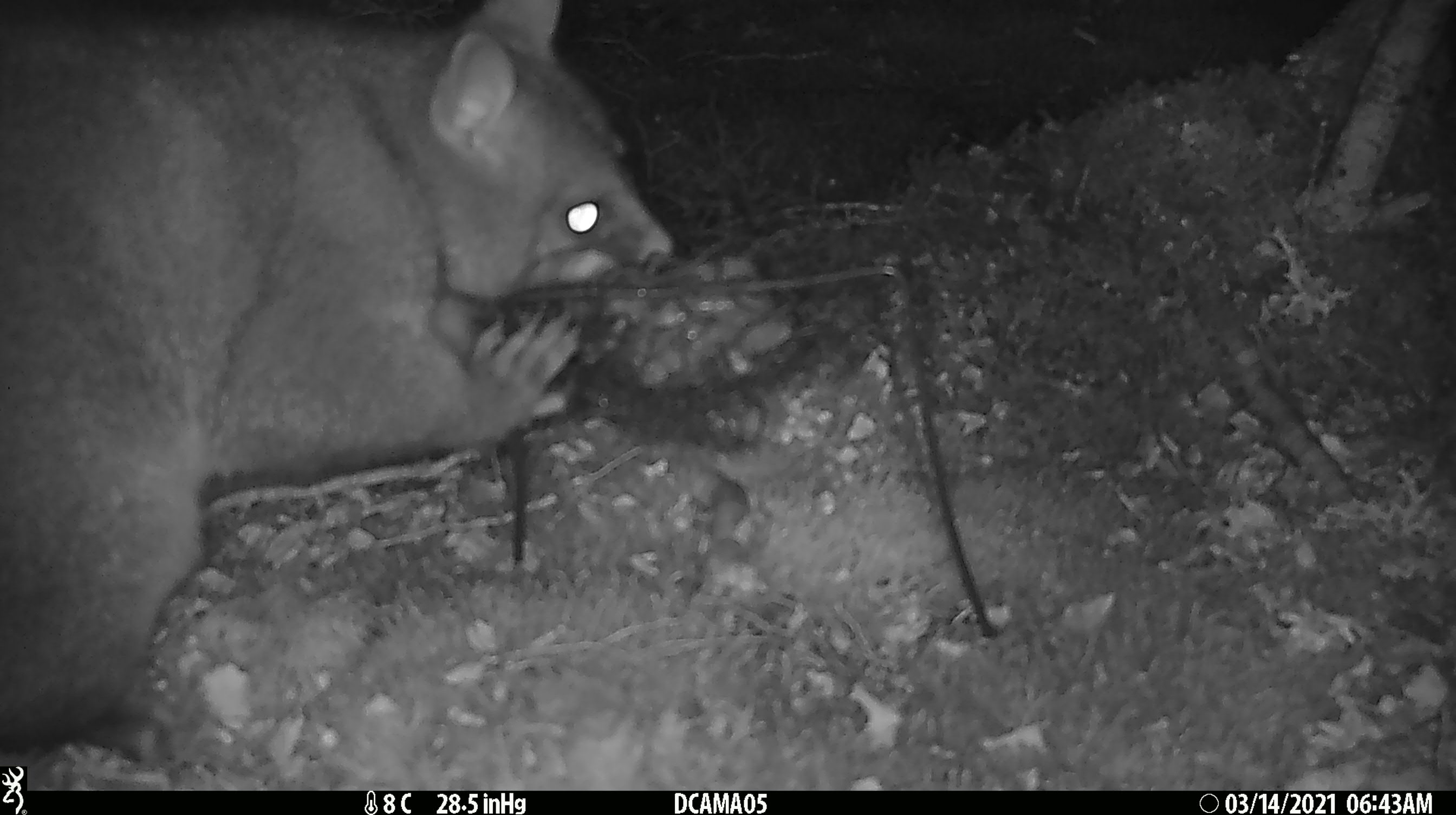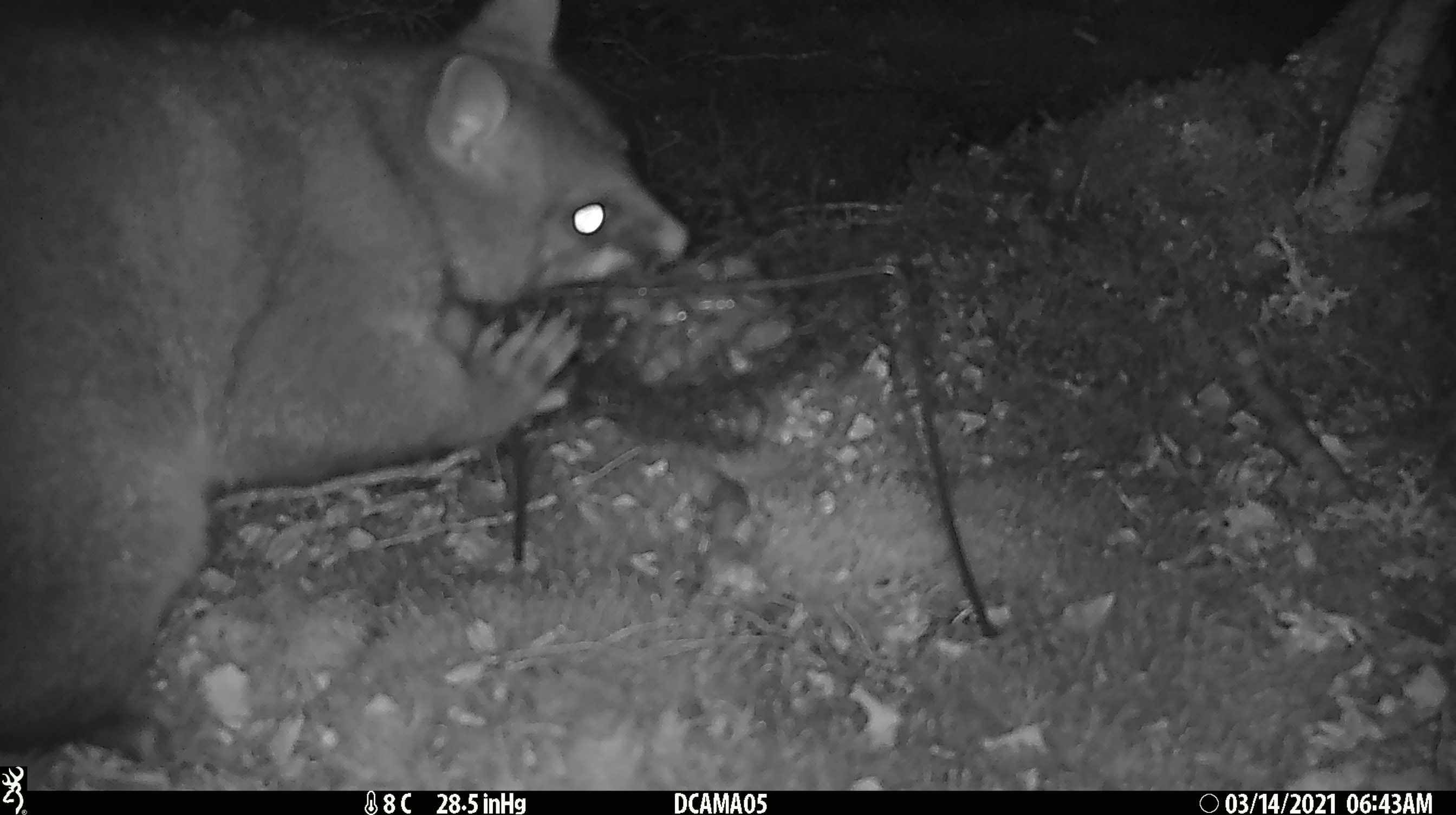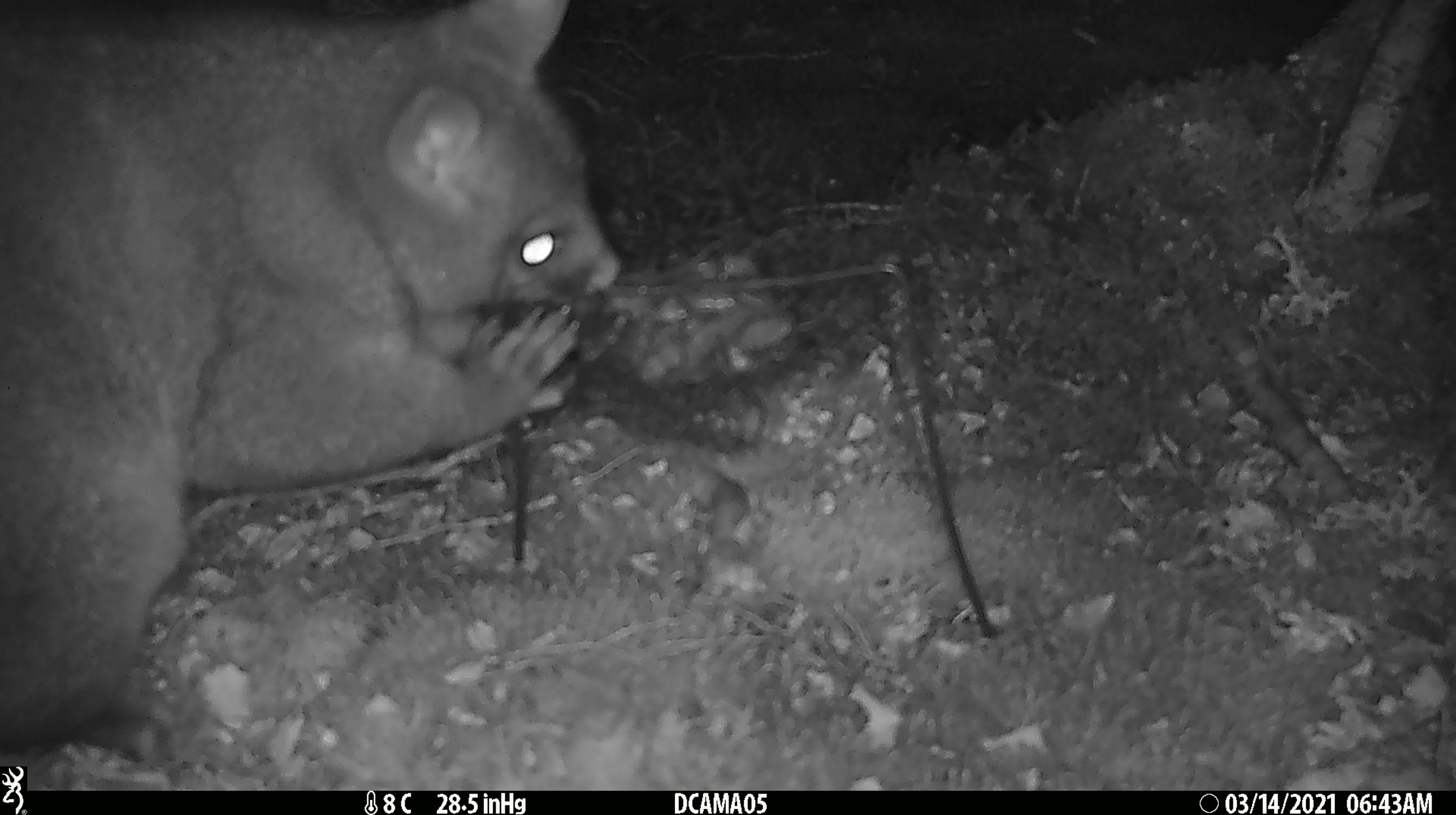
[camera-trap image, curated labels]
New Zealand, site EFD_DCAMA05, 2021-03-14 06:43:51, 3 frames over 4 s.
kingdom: Animalia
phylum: Chordata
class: Mammalia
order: Diprotodontia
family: Phalangeridae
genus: Trichosurus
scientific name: Trichosurus vulpecula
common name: common brushtail possum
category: possum